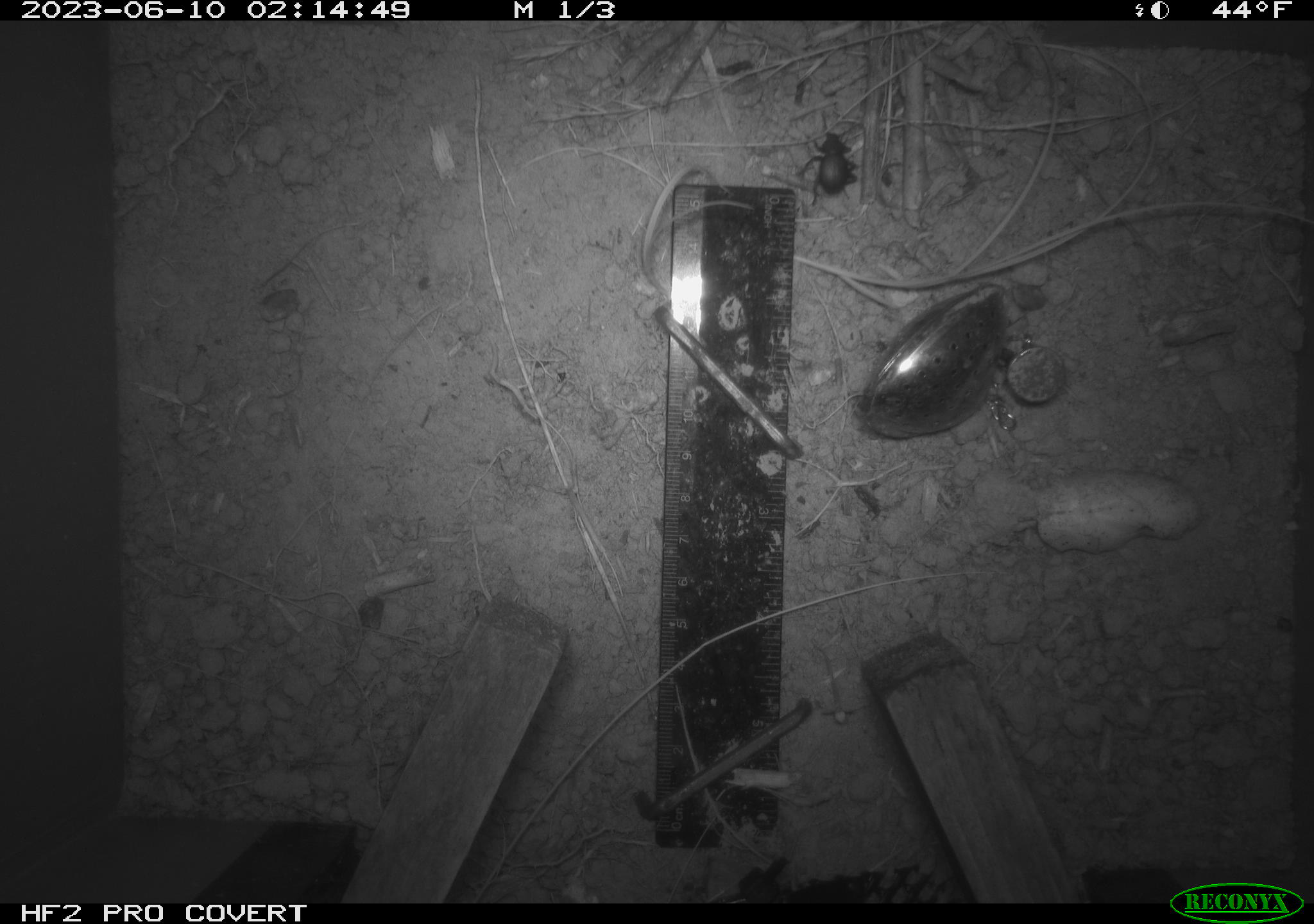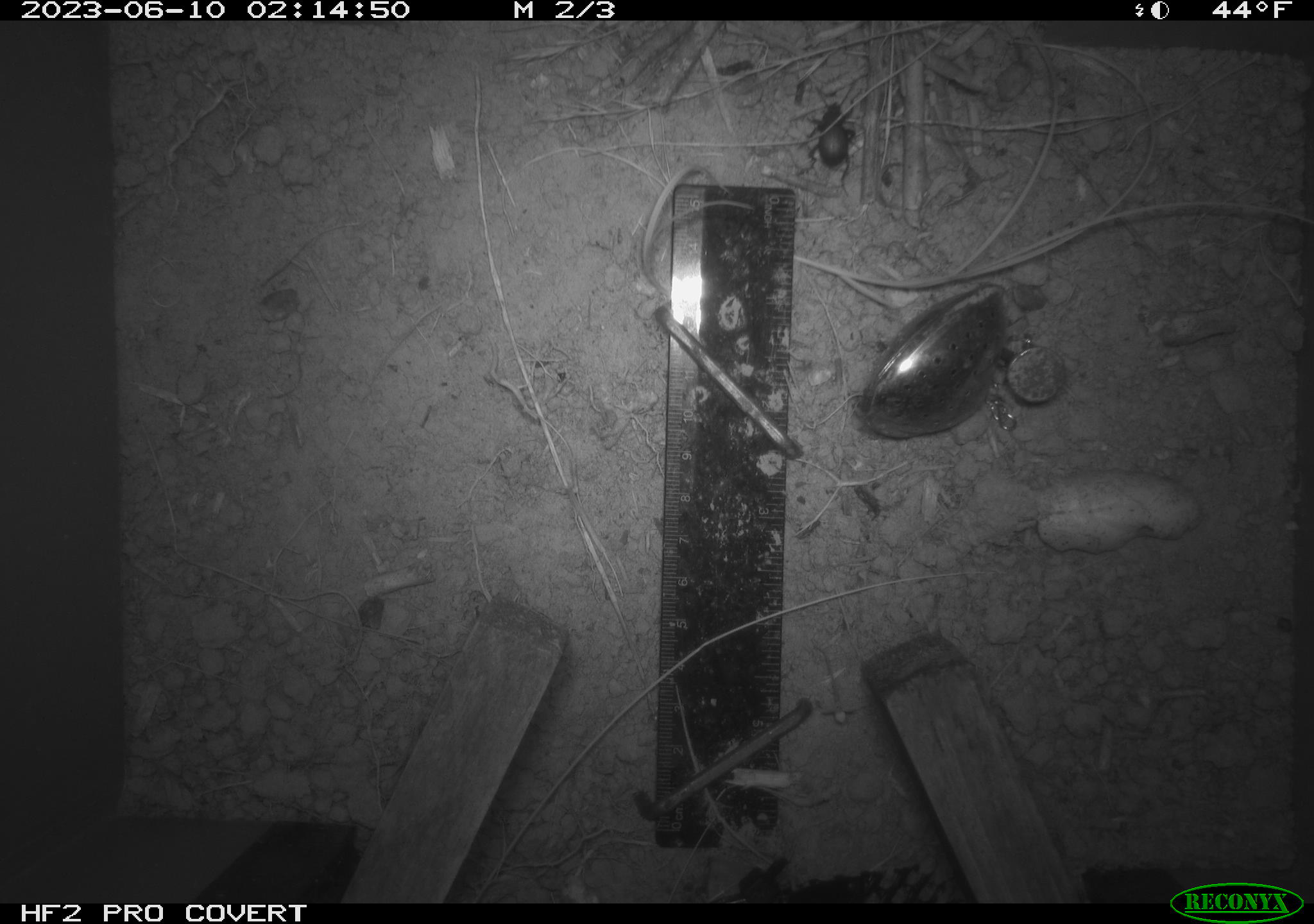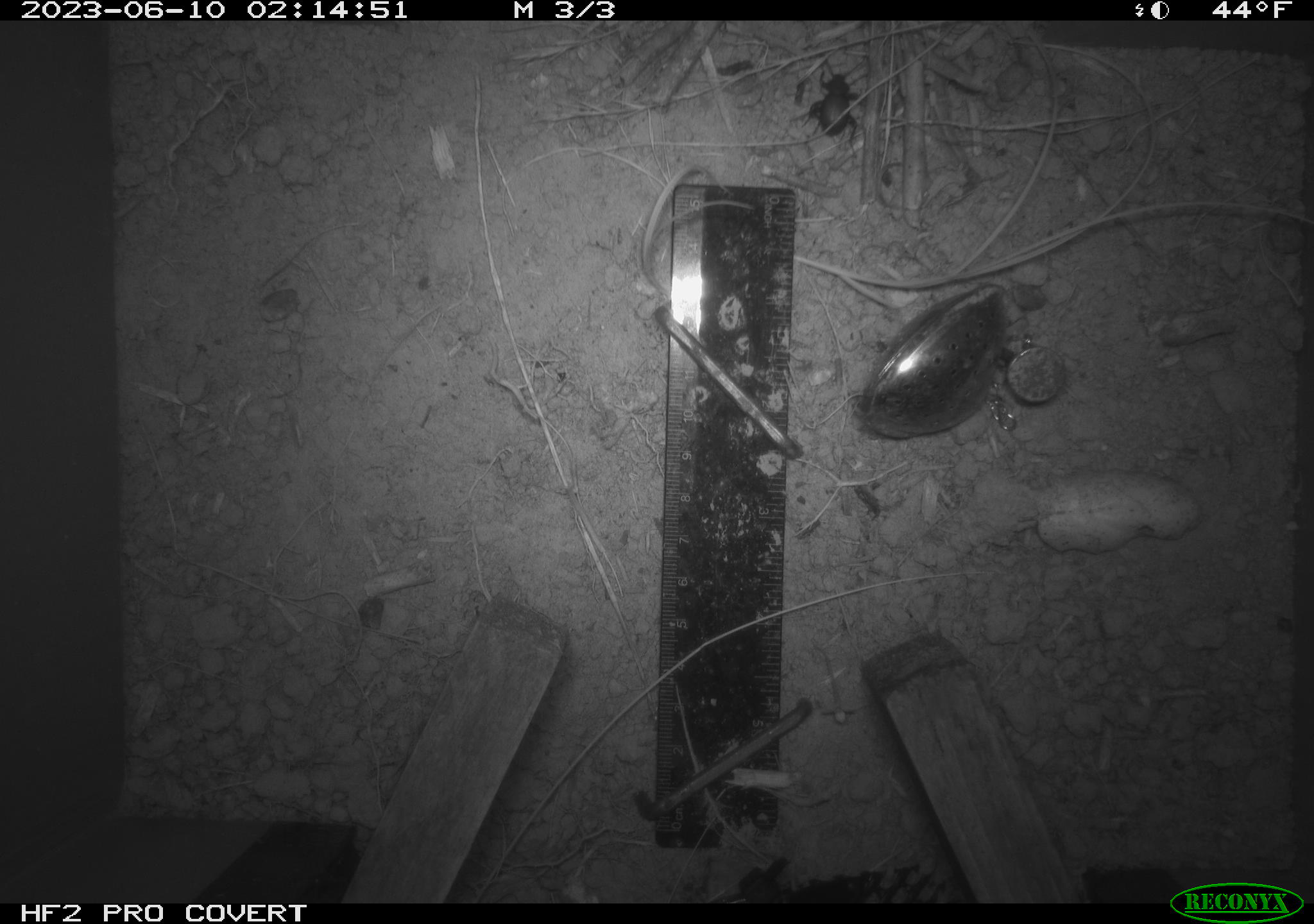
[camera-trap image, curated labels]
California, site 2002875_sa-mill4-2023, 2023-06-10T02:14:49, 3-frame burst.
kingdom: Animalia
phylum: Arthropoda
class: Insecta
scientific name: Insecta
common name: insect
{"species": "insect (Insecta)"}